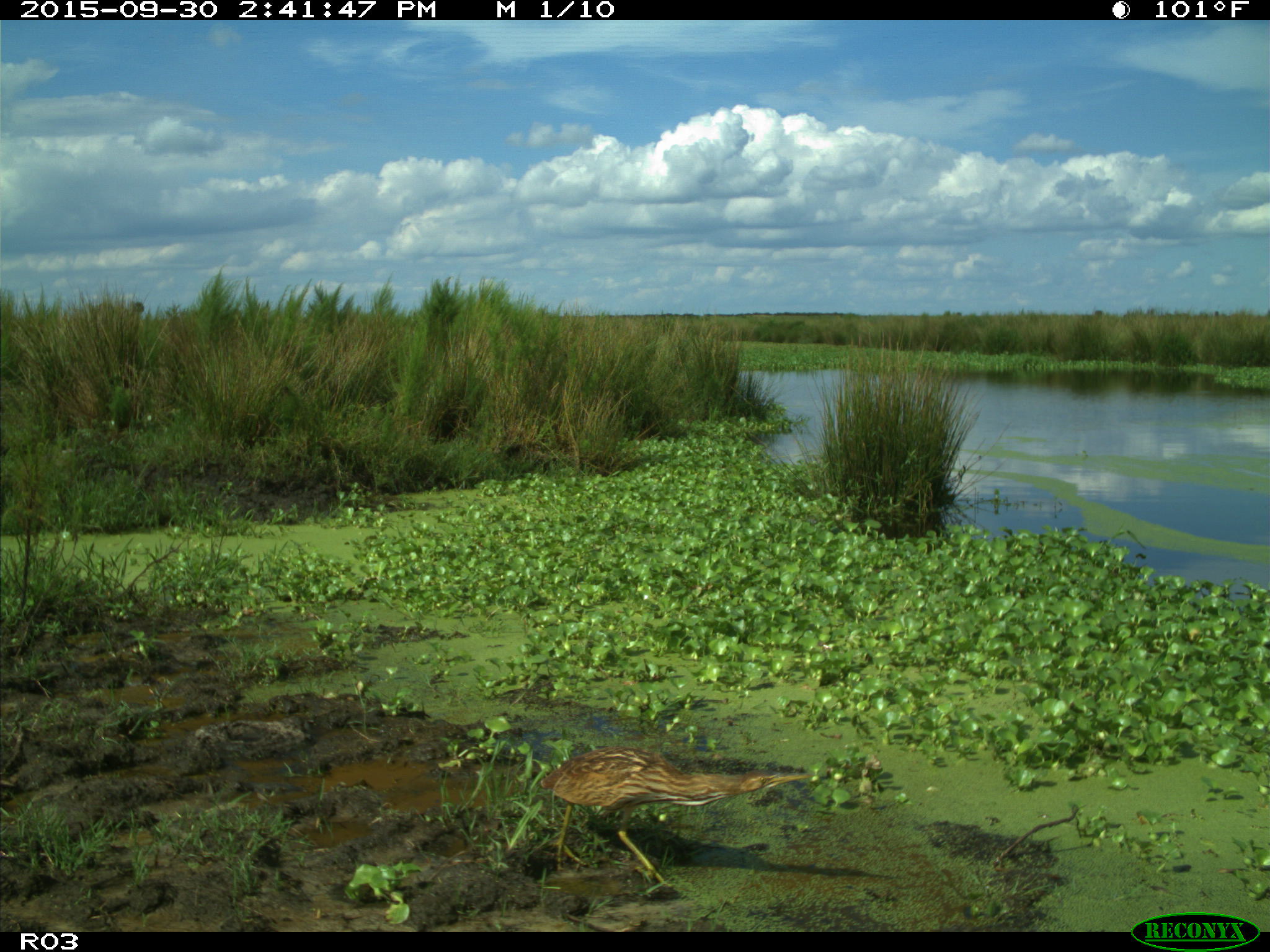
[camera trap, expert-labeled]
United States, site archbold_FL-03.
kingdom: Animalia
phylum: Chordata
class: Aves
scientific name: Aves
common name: birds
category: unidentified bird